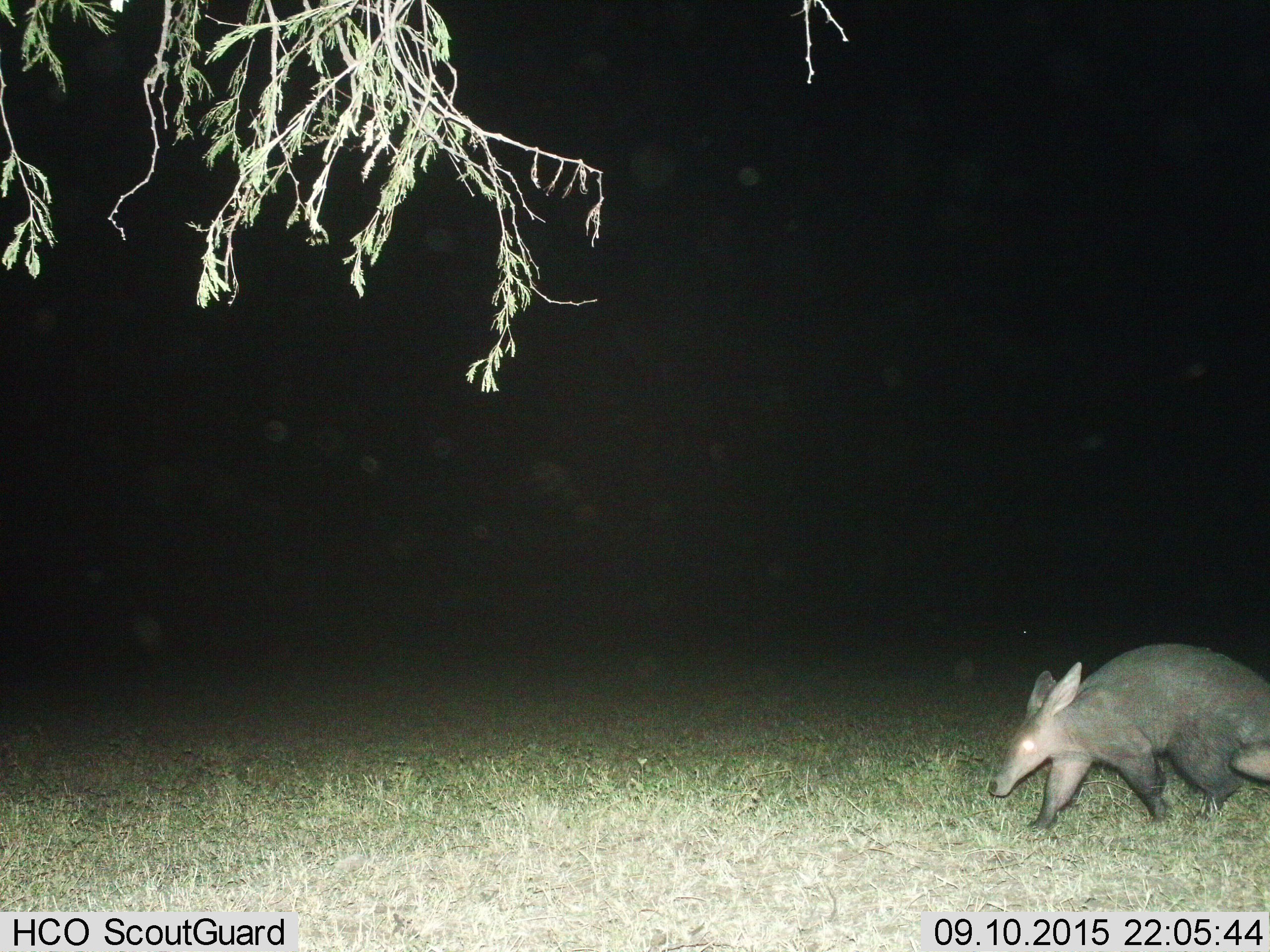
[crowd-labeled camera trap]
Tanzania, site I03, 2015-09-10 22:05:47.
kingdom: Animalia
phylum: Chordata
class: Mammalia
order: Tubulidentata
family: Orycteropodidae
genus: Orycteropus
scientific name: Orycteropus afer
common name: aardvark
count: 1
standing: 10%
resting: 0%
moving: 100%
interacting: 0%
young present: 0%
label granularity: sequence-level